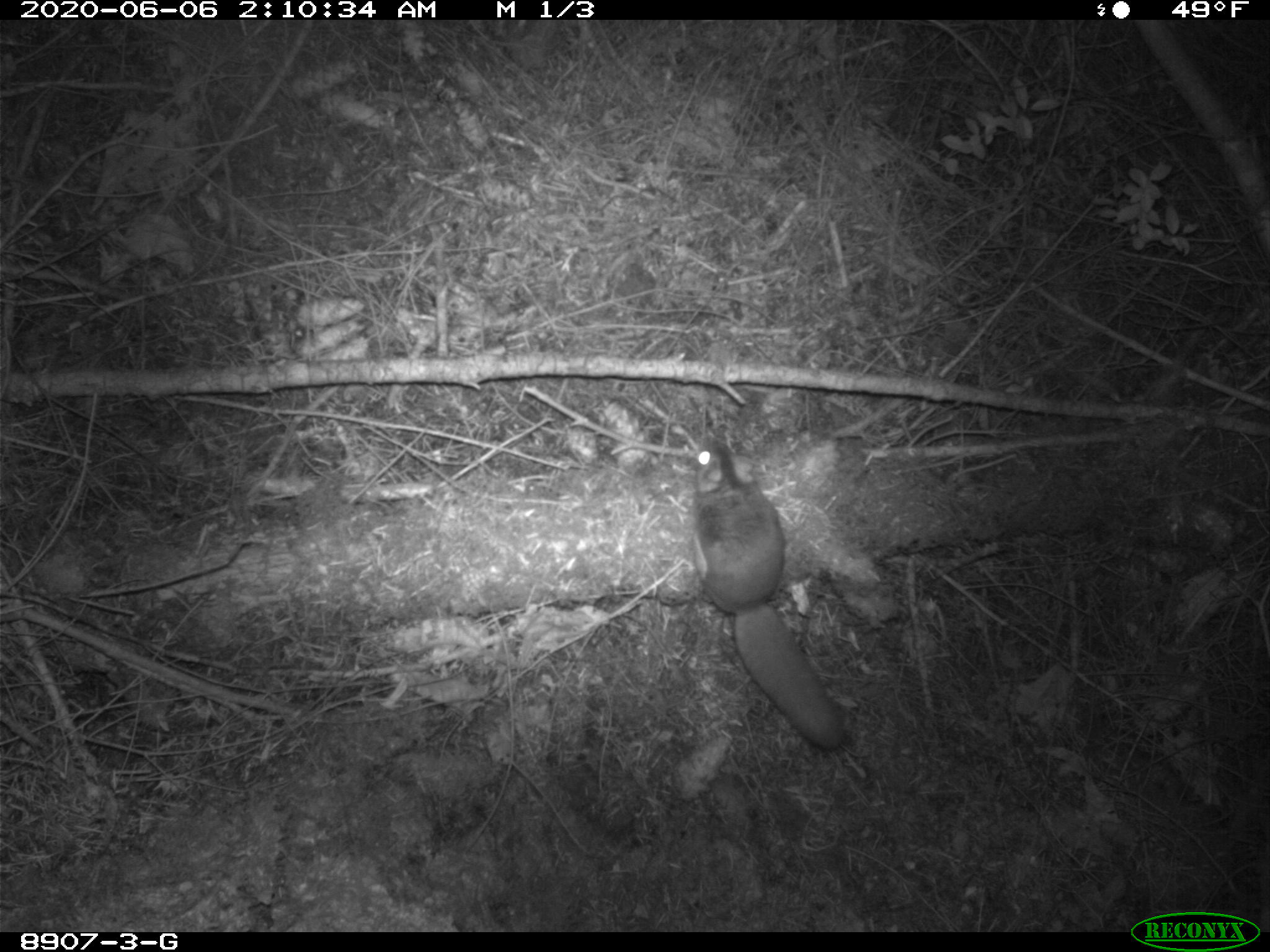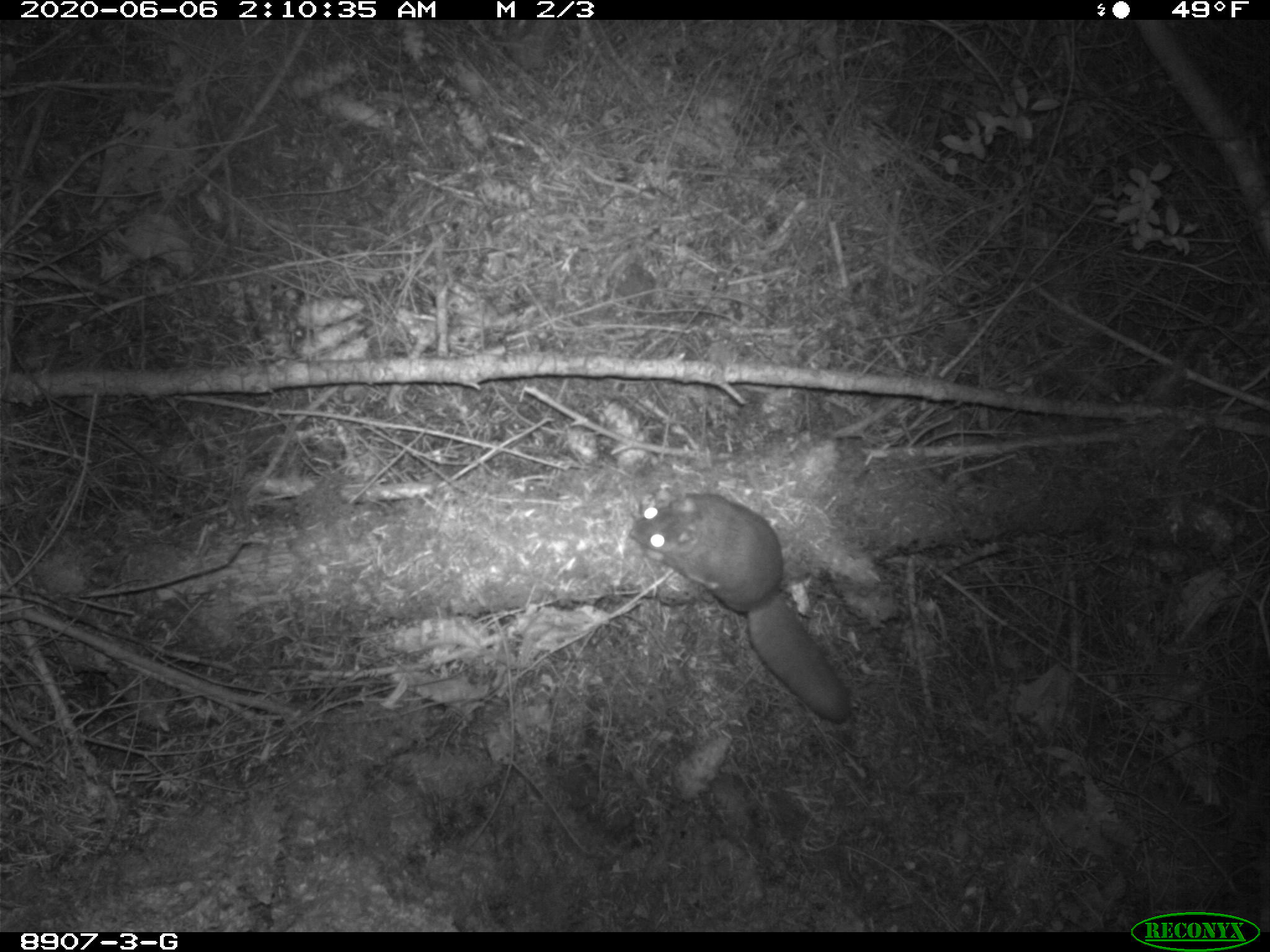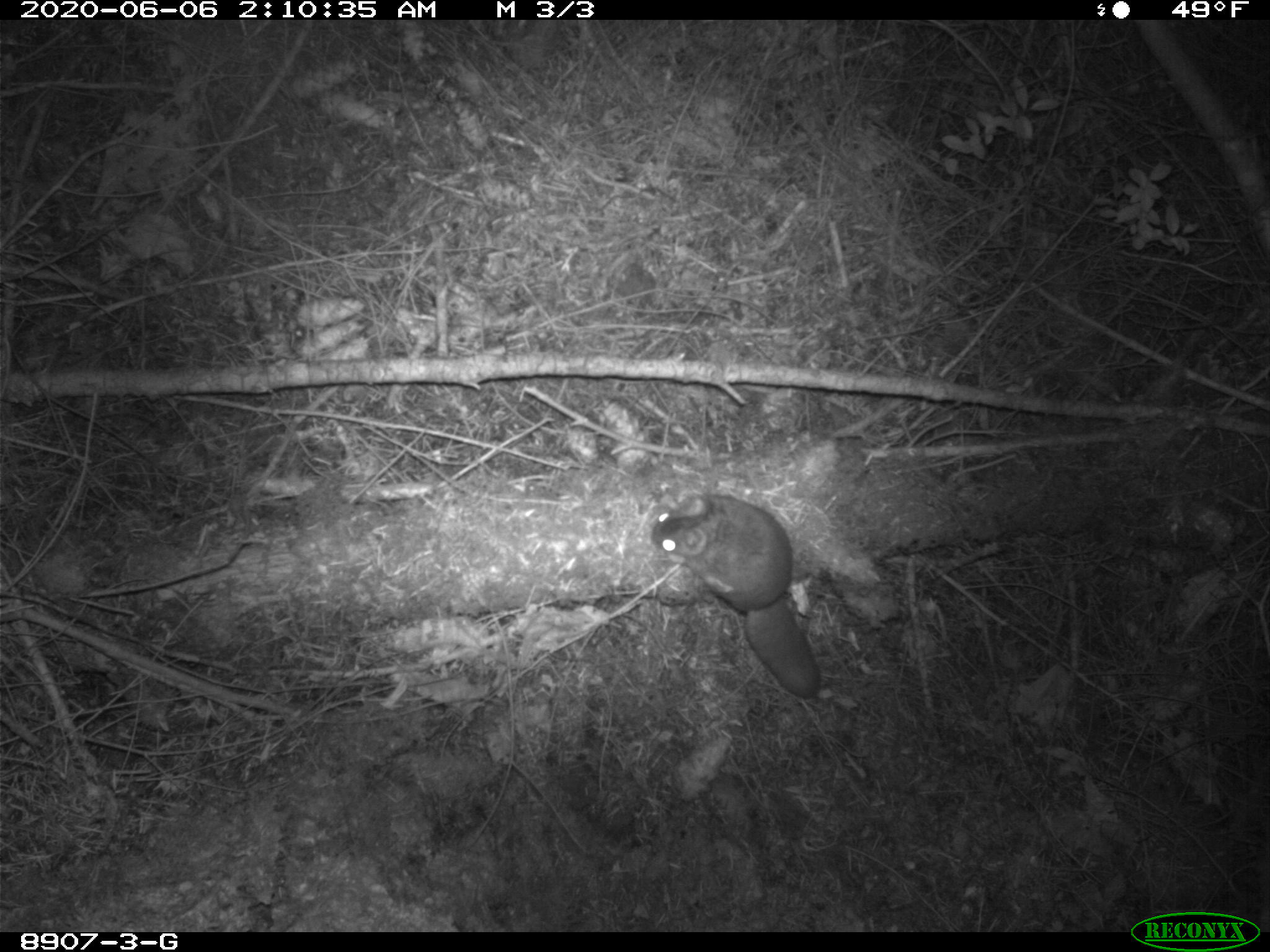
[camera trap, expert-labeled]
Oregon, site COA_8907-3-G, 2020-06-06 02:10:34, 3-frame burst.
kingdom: Animalia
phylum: Chordata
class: Mammalia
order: Rodentia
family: Sciuridae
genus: Glaucomys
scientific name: Glaucomys oregonensis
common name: humboldt's flying squirrel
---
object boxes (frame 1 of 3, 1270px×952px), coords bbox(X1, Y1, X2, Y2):
humboldt's flying squirrel: bbox(686, 432, 860, 763)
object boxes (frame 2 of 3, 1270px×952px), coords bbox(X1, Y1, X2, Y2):
humboldt's flying squirrel: bbox(616, 487, 867, 735)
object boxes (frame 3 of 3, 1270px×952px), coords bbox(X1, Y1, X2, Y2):
humboldt's flying squirrel: bbox(643, 481, 830, 709)